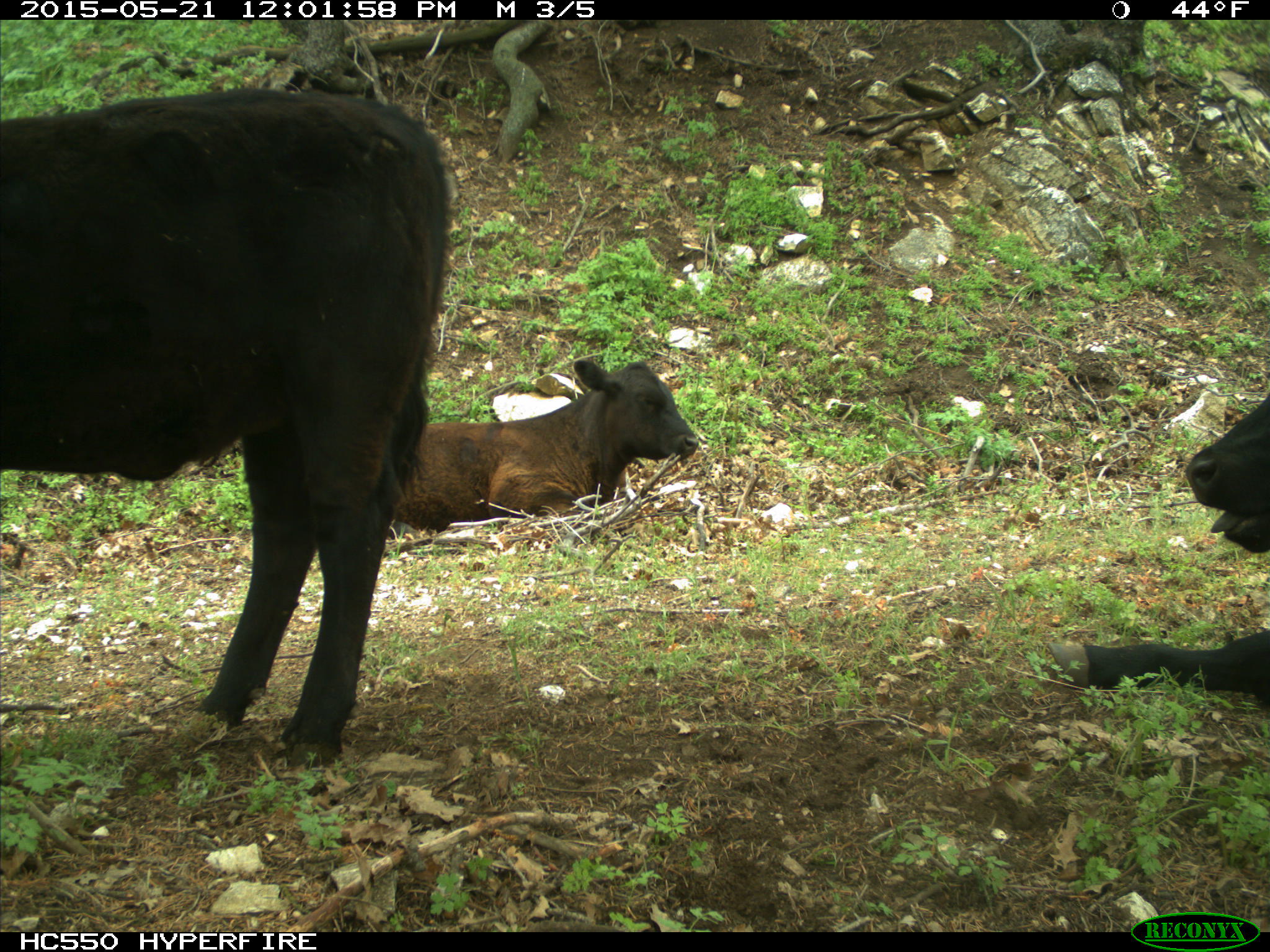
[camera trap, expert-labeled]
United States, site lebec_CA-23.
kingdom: Animalia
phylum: Chordata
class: Mammalia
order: Artiodactyla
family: Bovidae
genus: Bos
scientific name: Bos taurus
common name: domestic cow